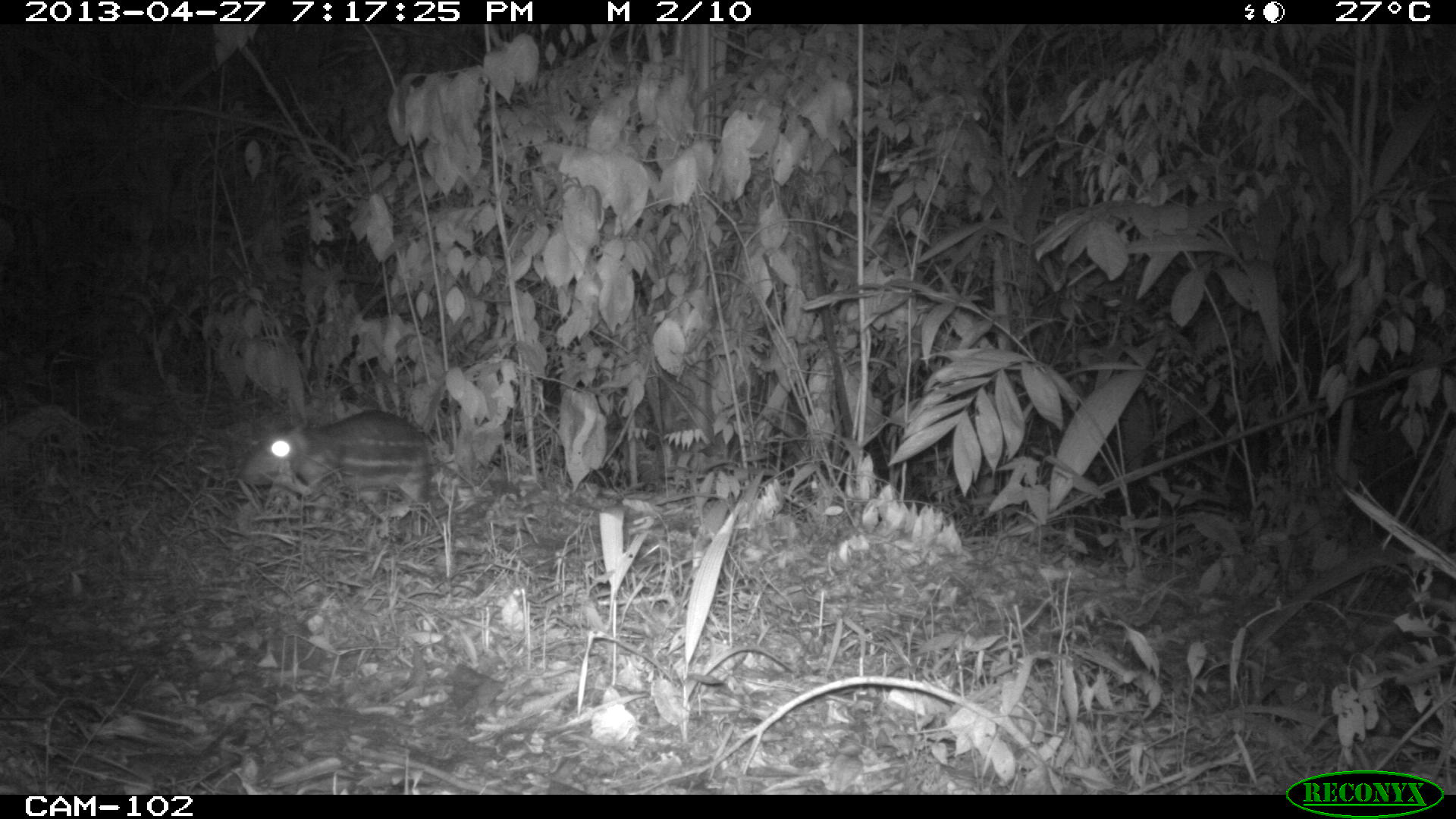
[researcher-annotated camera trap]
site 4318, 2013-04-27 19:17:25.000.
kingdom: Animalia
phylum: Chordata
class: Mammalia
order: Rodentia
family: Cuniculidae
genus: Cuniculus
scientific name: Cuniculus paca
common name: lowland paca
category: agouti paca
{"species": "agouti paca (lowland paca) (Cuniculus paca)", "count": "1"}